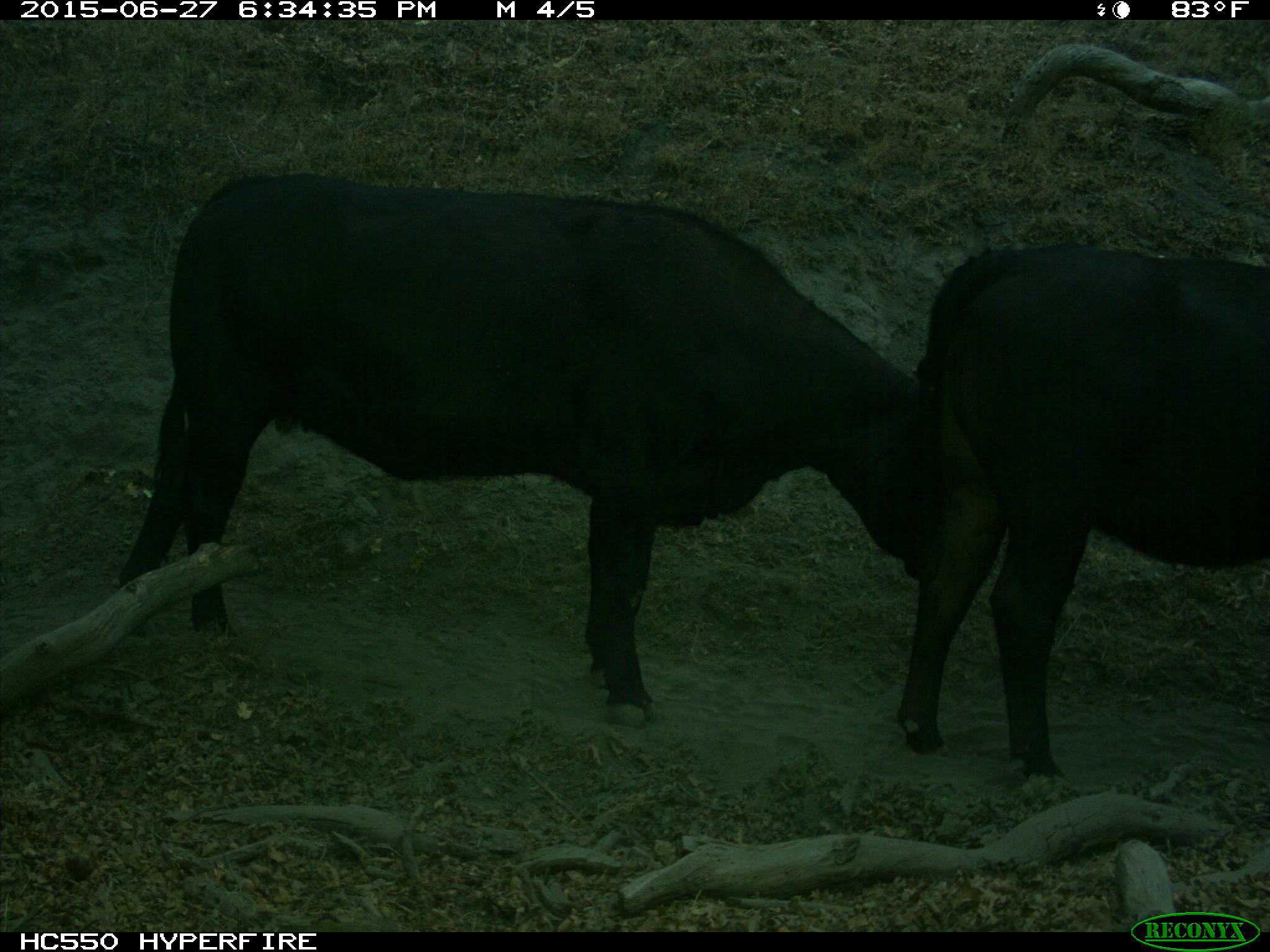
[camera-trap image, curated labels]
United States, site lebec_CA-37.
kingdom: Animalia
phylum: Chordata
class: Mammalia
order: Artiodactyla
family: Bovidae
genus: Bos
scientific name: Bos taurus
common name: domestic cow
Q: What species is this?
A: Bos taurus (domestic cow).